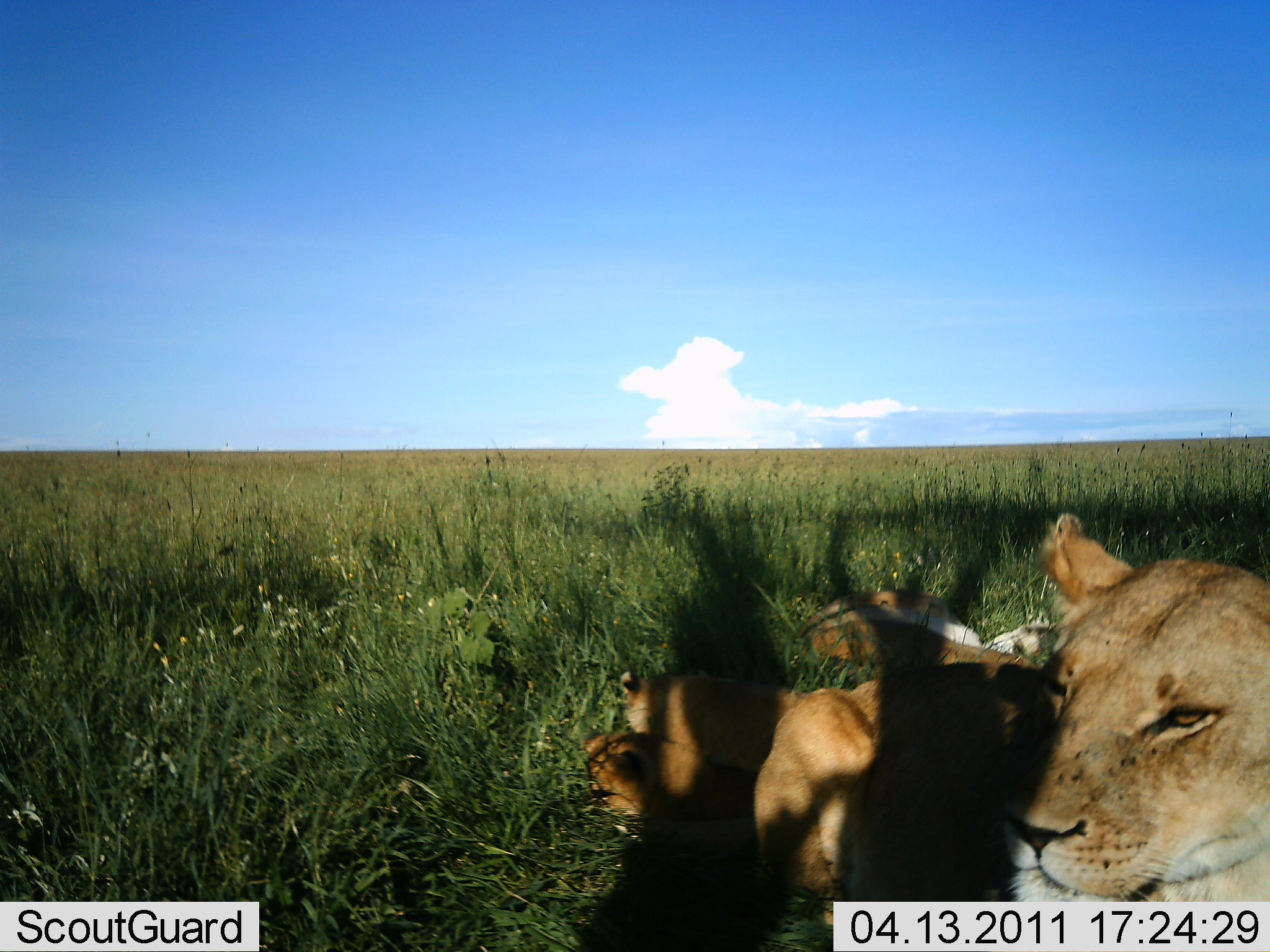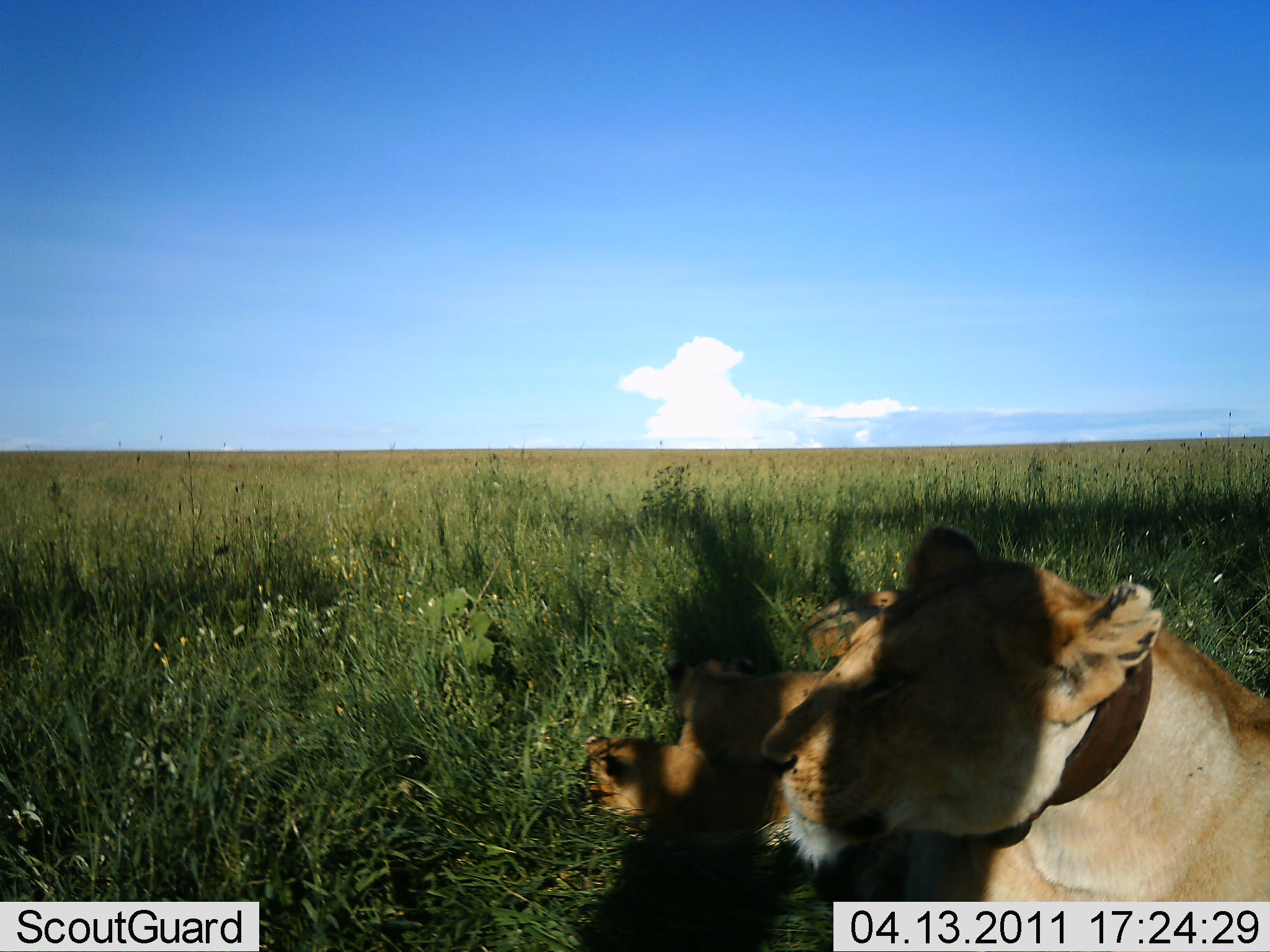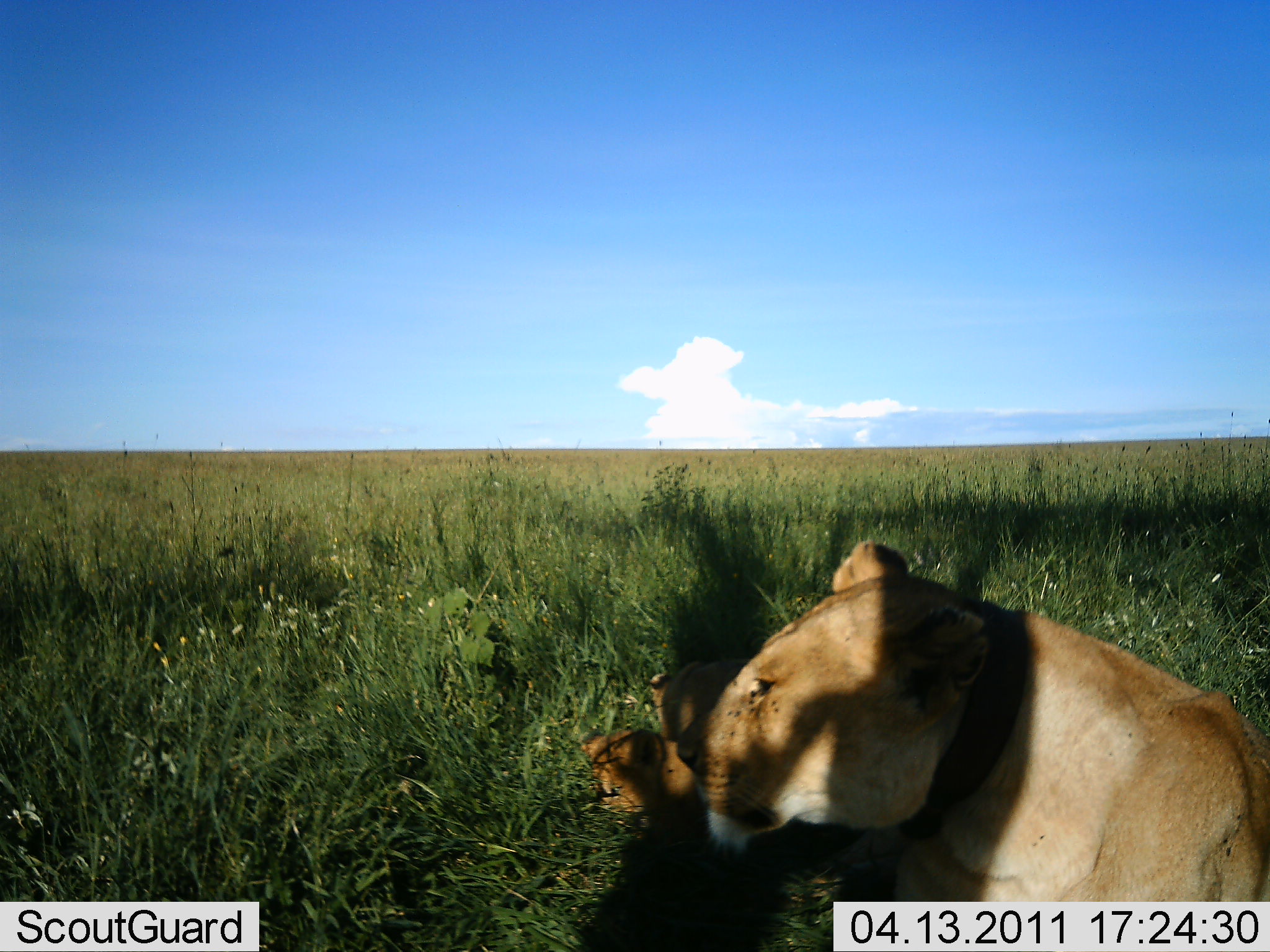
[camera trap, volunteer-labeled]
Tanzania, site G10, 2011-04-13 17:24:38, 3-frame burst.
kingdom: Animalia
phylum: Chordata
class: Mammalia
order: Carnivora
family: Felidae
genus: Panthera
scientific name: Panthera leo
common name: lion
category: lionfemale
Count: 2.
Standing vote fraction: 0%.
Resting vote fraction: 100%.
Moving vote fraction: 0%.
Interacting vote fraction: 9%.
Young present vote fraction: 27%.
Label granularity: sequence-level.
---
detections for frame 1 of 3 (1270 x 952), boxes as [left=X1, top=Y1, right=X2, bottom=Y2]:
animal: [left=579, top=512, right=1270, bottom=924]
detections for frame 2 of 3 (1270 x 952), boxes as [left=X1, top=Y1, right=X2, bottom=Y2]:
animal: [left=584, top=523, right=1270, bottom=901]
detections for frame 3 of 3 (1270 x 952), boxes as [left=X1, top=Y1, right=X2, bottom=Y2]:
animal: [left=581, top=538, right=1269, bottom=902]